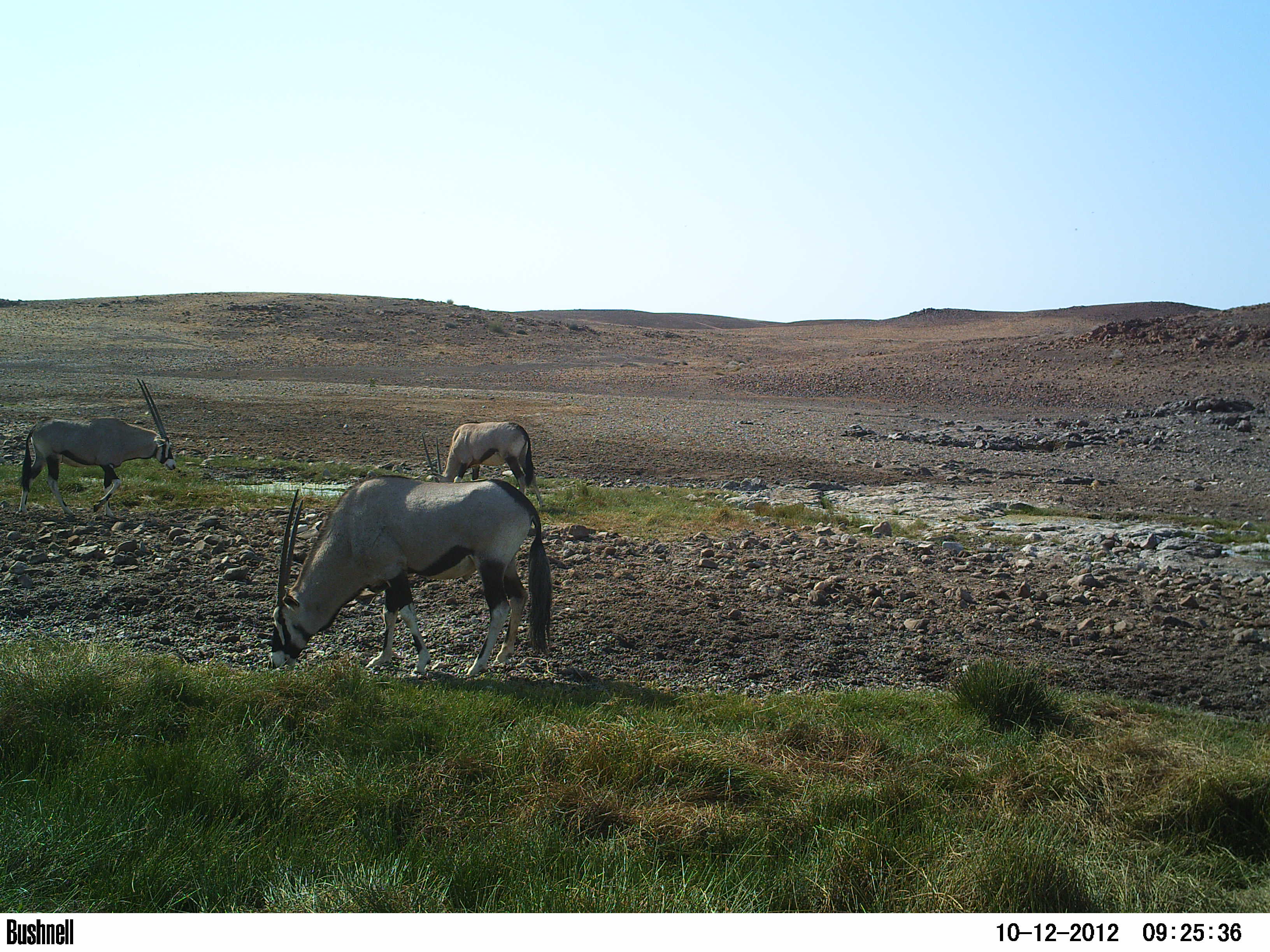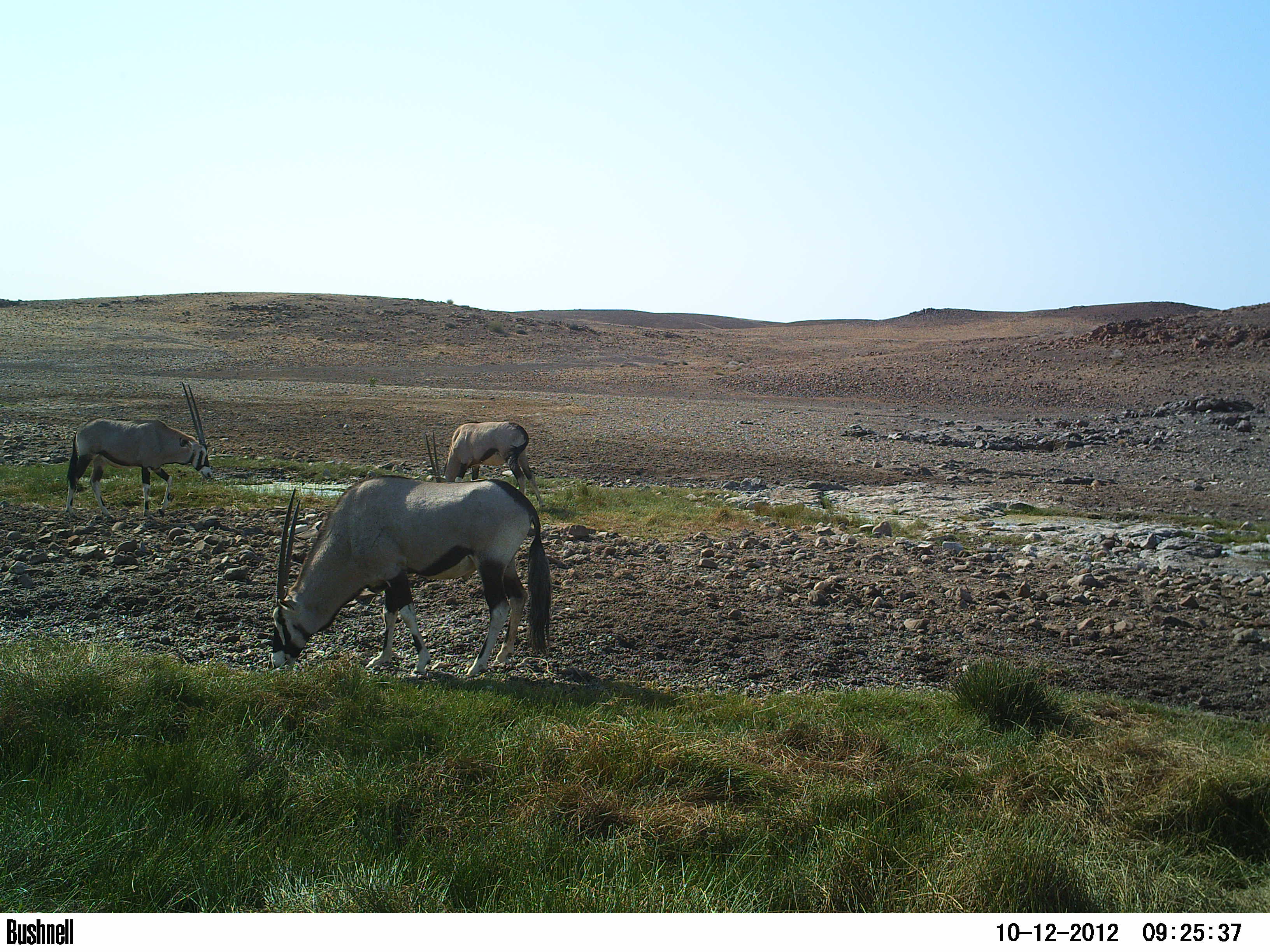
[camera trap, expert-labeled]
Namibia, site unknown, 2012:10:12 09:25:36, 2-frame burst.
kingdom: Animalia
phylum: Chordata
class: Mammalia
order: Artiodactyla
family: Bovidae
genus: Oryx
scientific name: Oryx gazella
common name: gemsbok